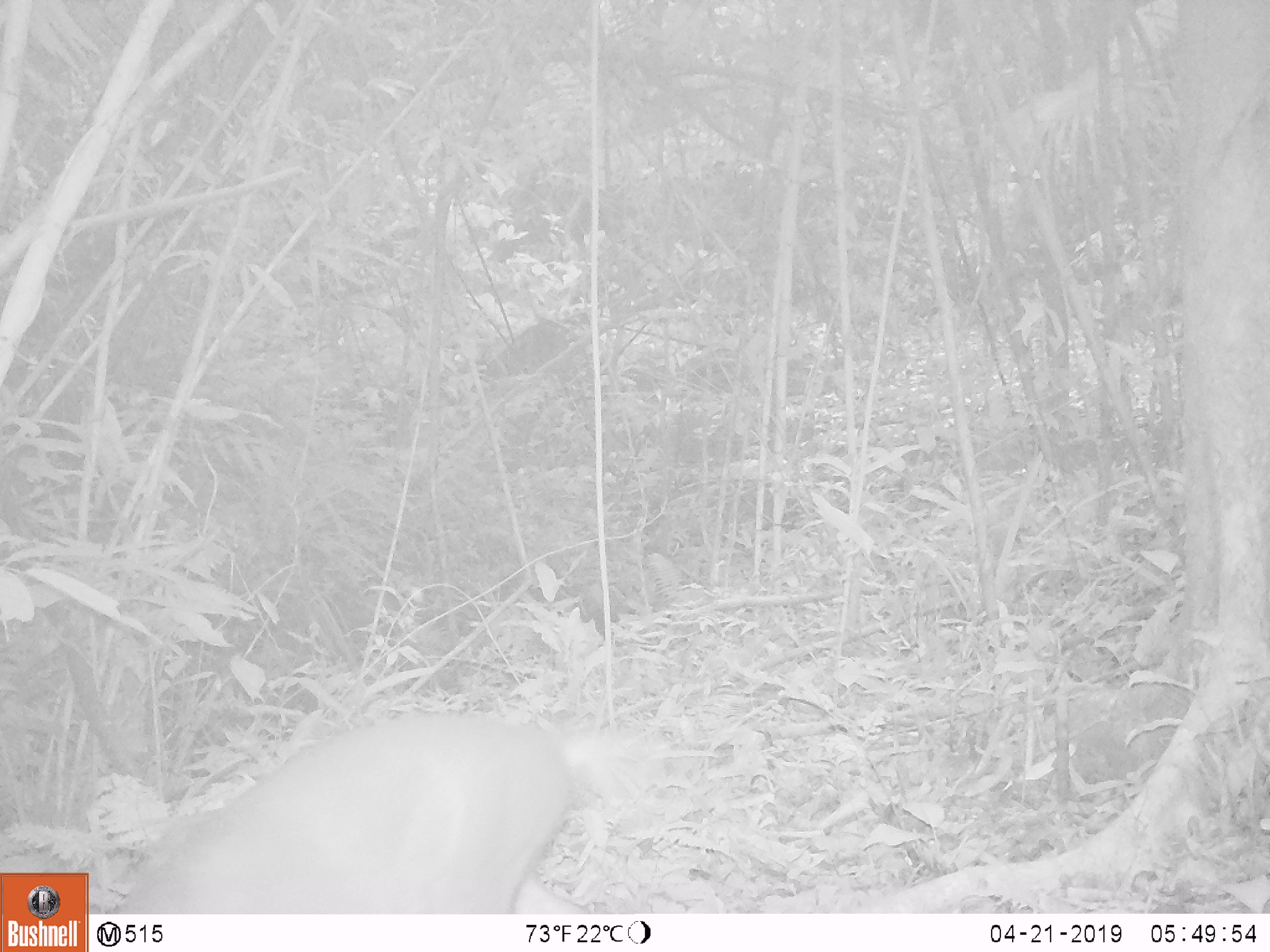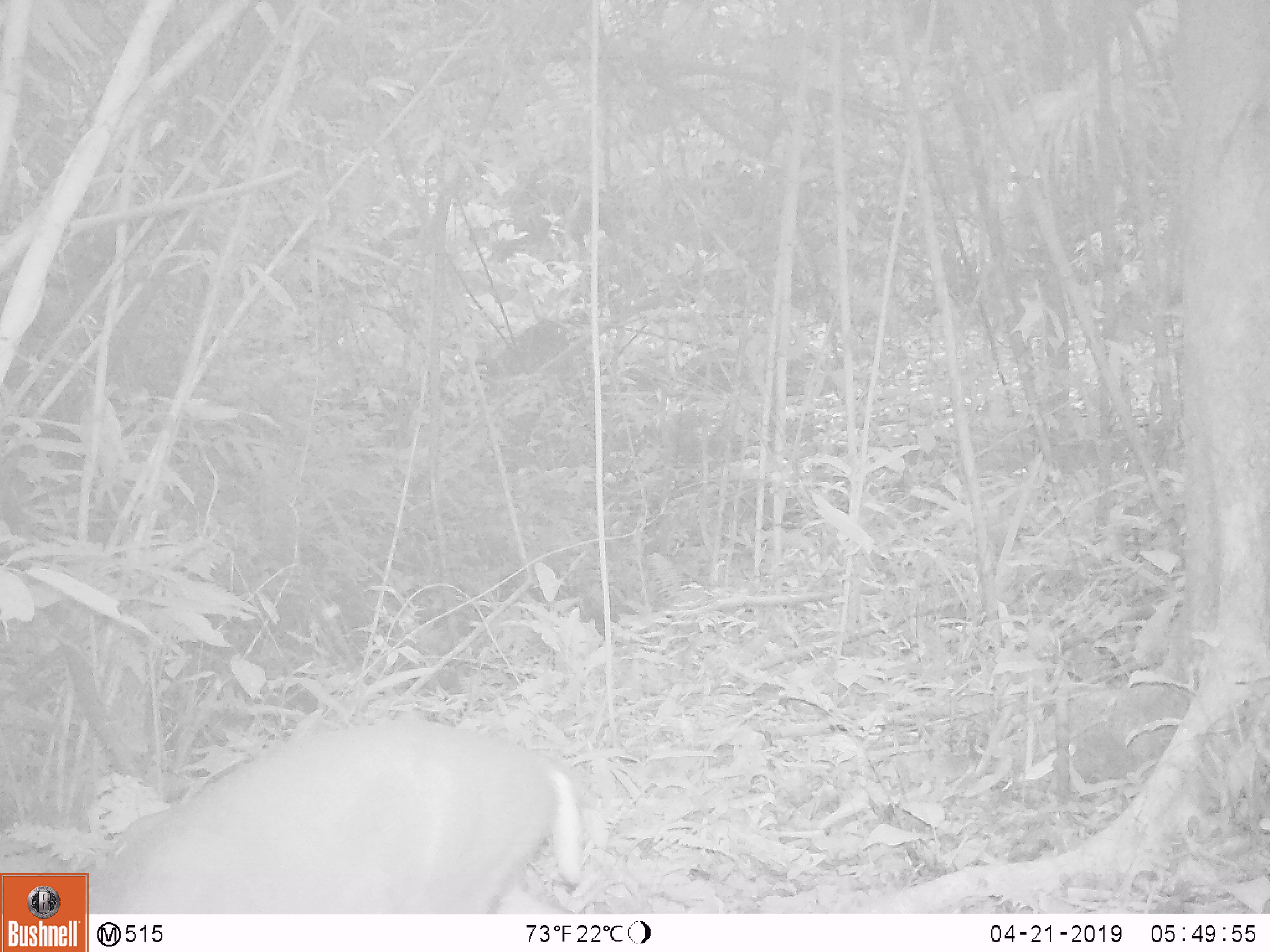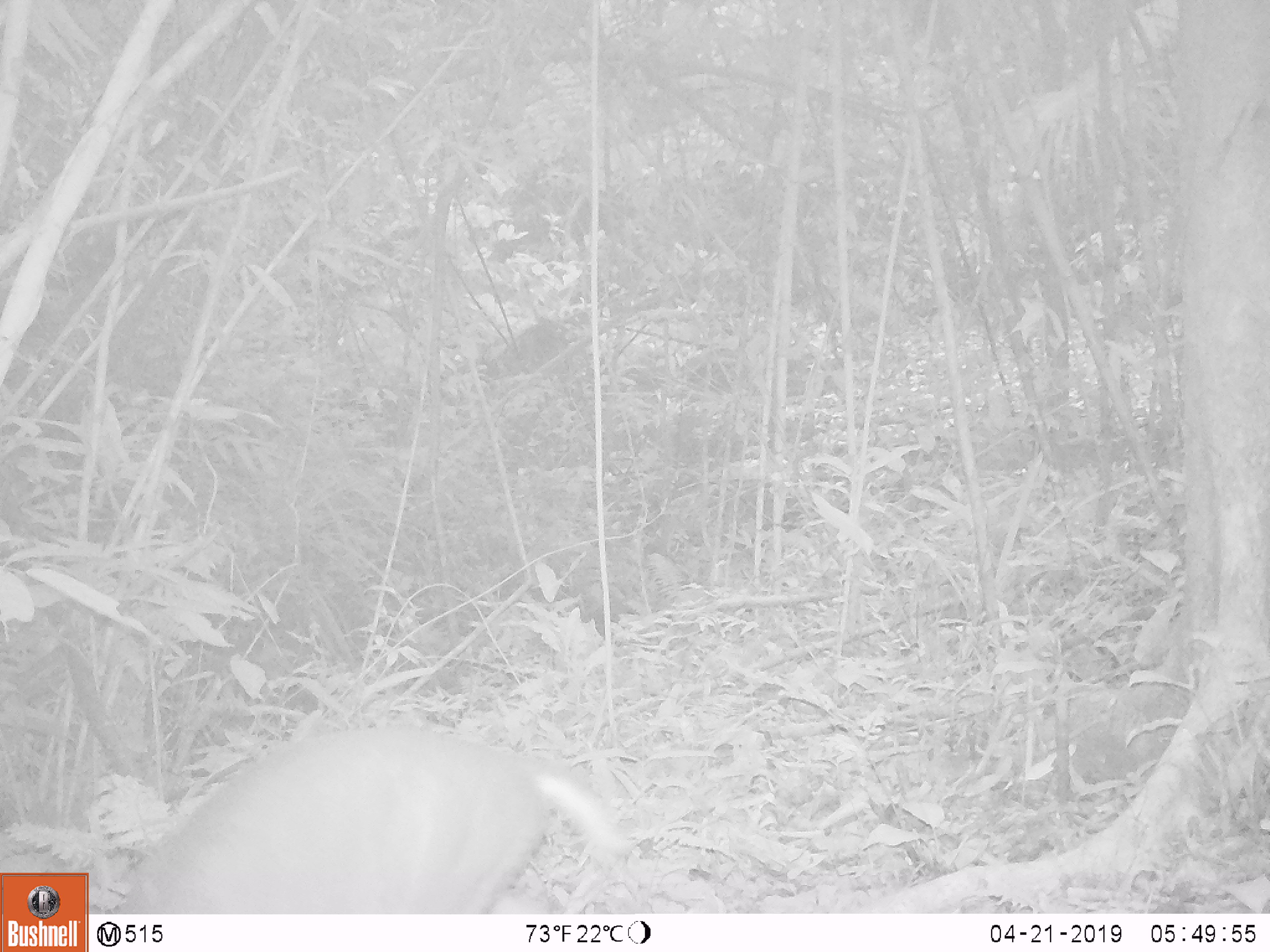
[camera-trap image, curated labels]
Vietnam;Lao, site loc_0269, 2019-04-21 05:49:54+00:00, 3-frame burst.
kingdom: Animalia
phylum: Chordata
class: Mammalia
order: Artiodactyla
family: Cervidae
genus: Muntiacus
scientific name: Muntiacus rooseveltorum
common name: roosevelt's muntjac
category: roosevelts muntjac group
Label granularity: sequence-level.